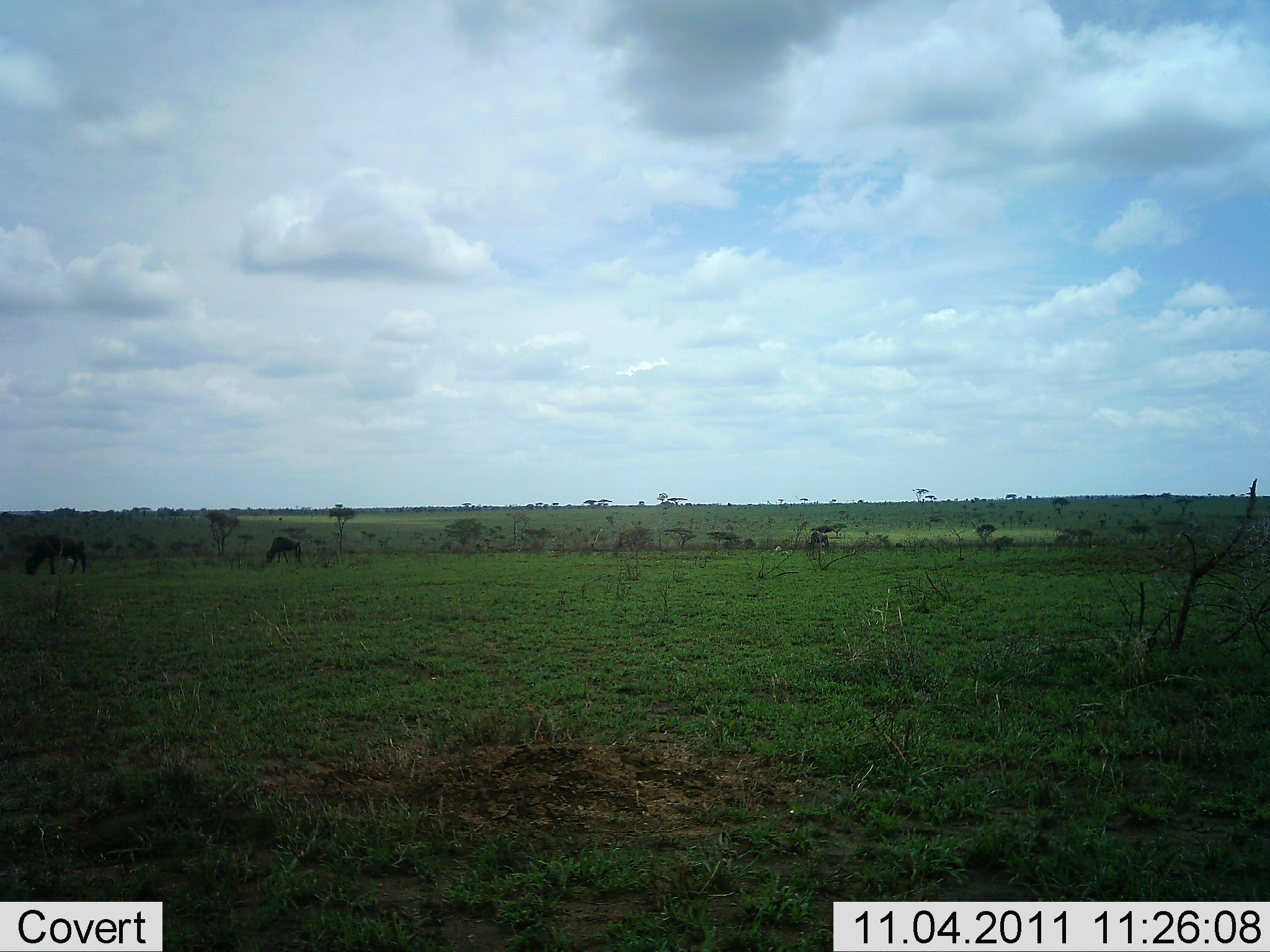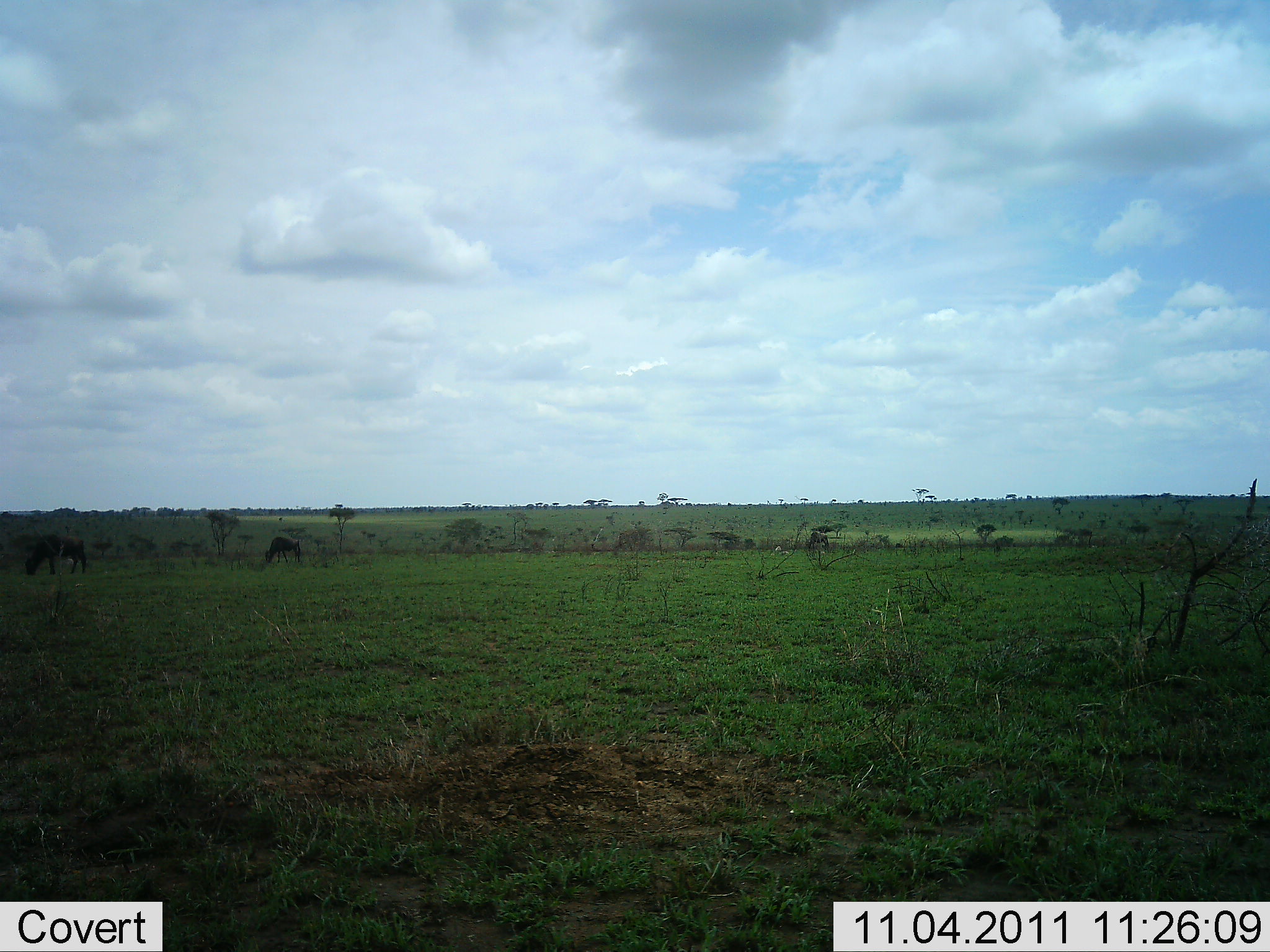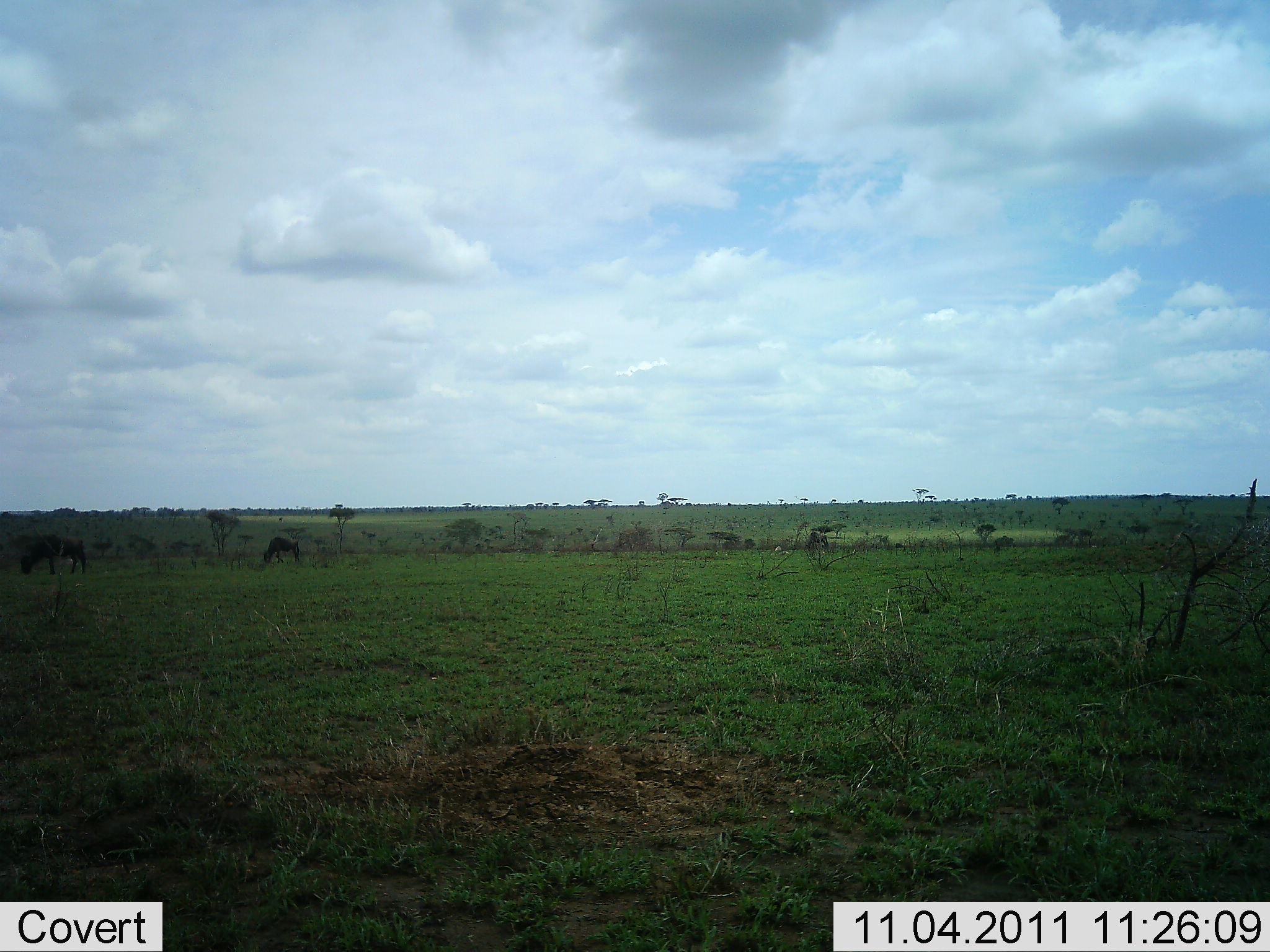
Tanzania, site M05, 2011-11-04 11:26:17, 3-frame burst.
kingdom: Animalia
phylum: Chordata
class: Mammalia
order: Artiodactyla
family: Bovidae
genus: Connochaetes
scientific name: Connochaetes taurinus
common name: blue wildebeest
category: wildebeest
Wildebeest (blue wildebeest) (Connochaetes taurinus), count 2. Behavior (volunteer vote fractions): standing 45%, resting 0%, moving 0%, interacting 0%. Young present (vote fraction): 0%. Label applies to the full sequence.